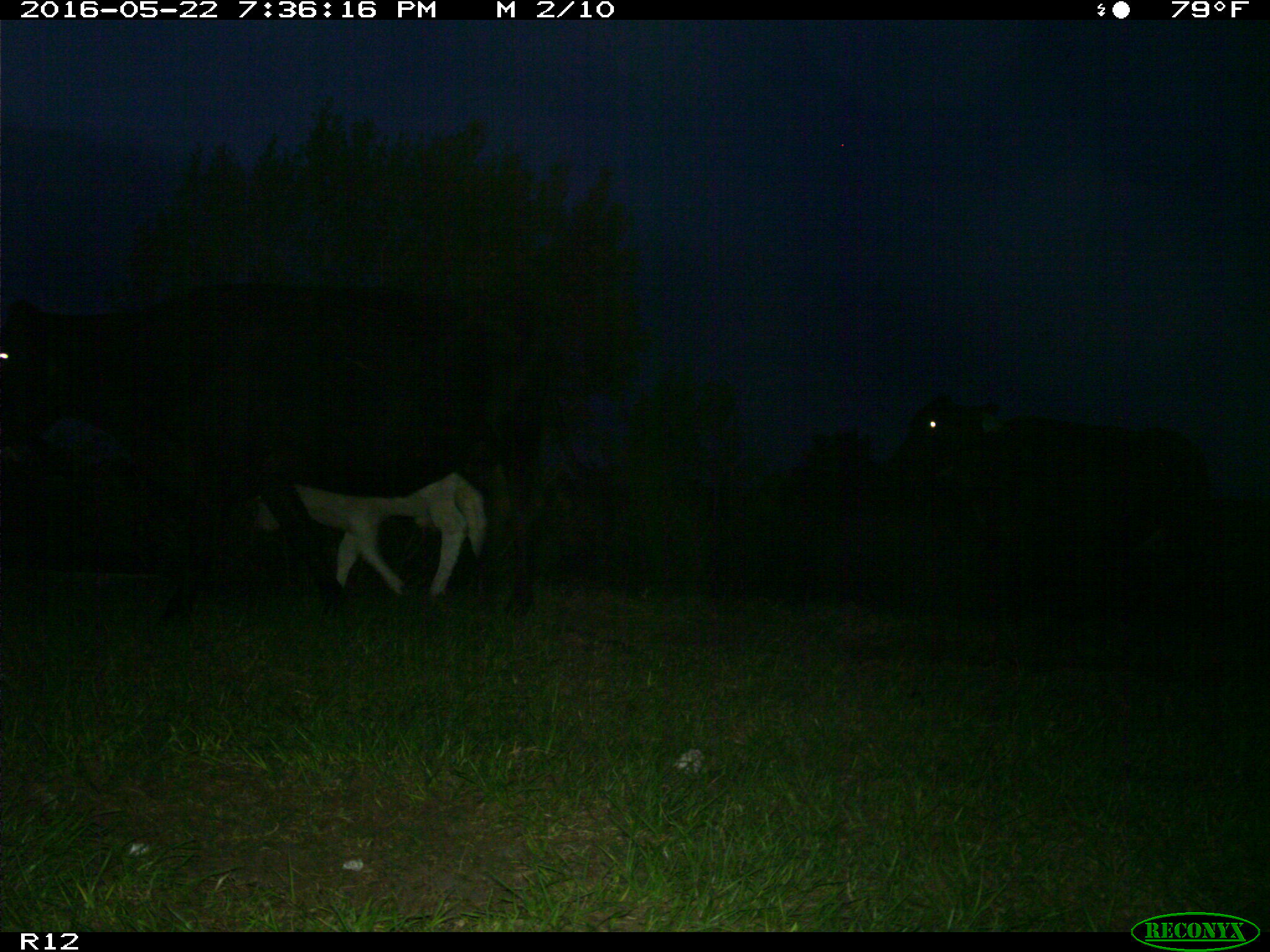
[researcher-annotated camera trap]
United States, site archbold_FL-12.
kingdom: Animalia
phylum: Chordata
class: Mammalia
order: Artiodactyla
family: Bovidae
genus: Bos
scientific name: Bos taurus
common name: domestic cow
Bos taurus (domestic cow).